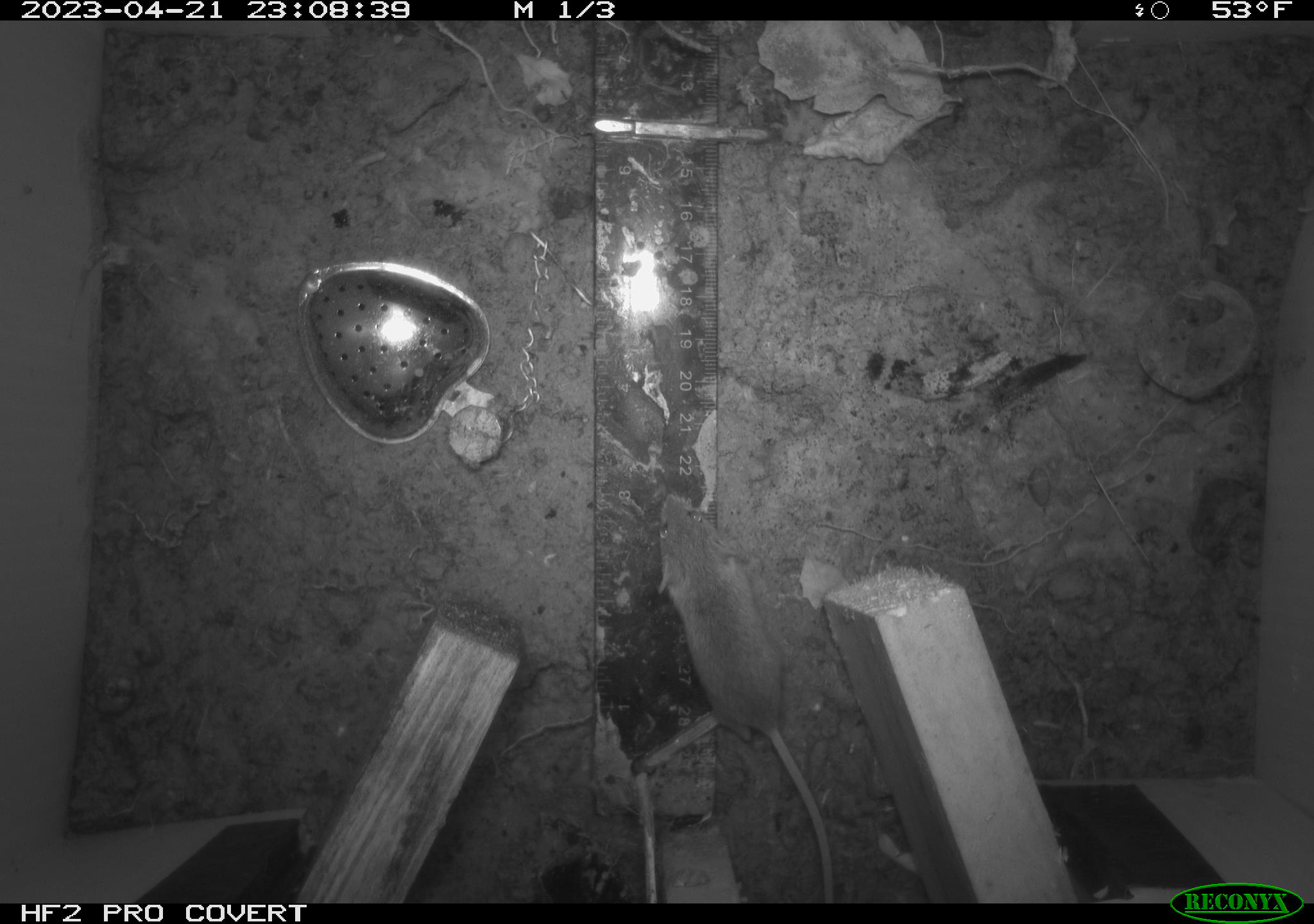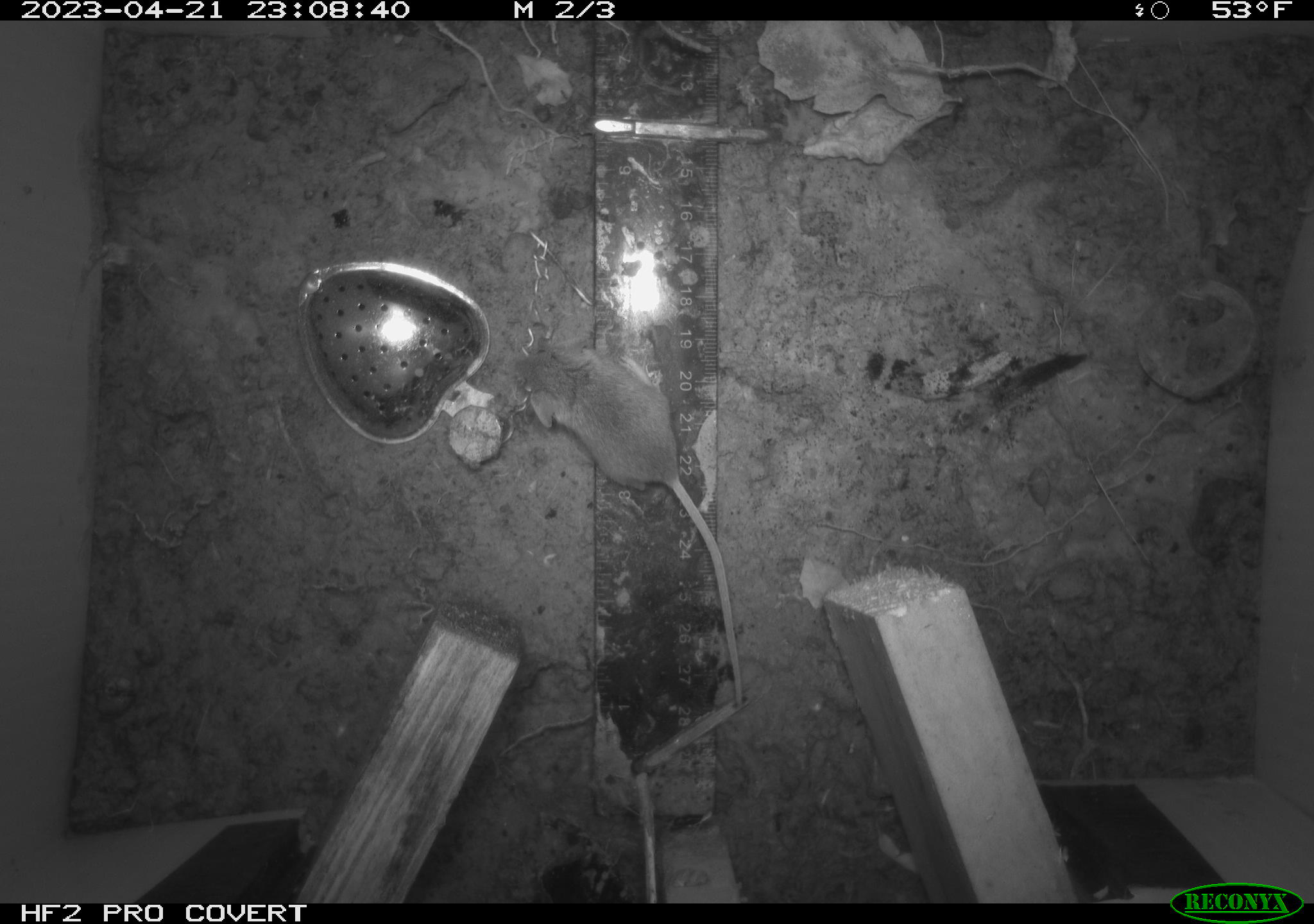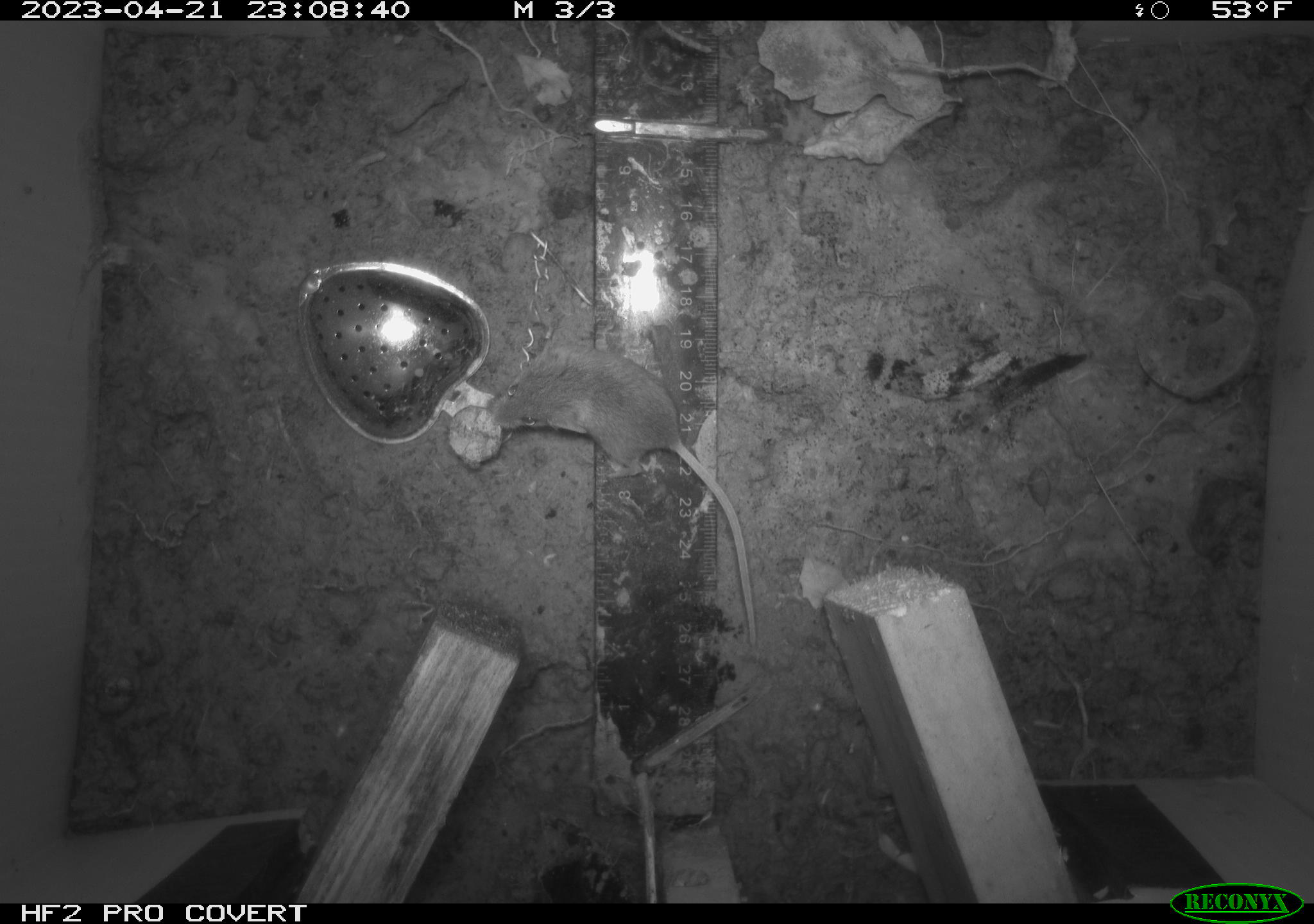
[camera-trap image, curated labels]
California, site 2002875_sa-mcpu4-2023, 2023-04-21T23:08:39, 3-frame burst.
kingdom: Animalia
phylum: Chordata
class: Mammalia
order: Rodentia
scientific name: Rodentia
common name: mouse species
Mouse species (Rodentia).